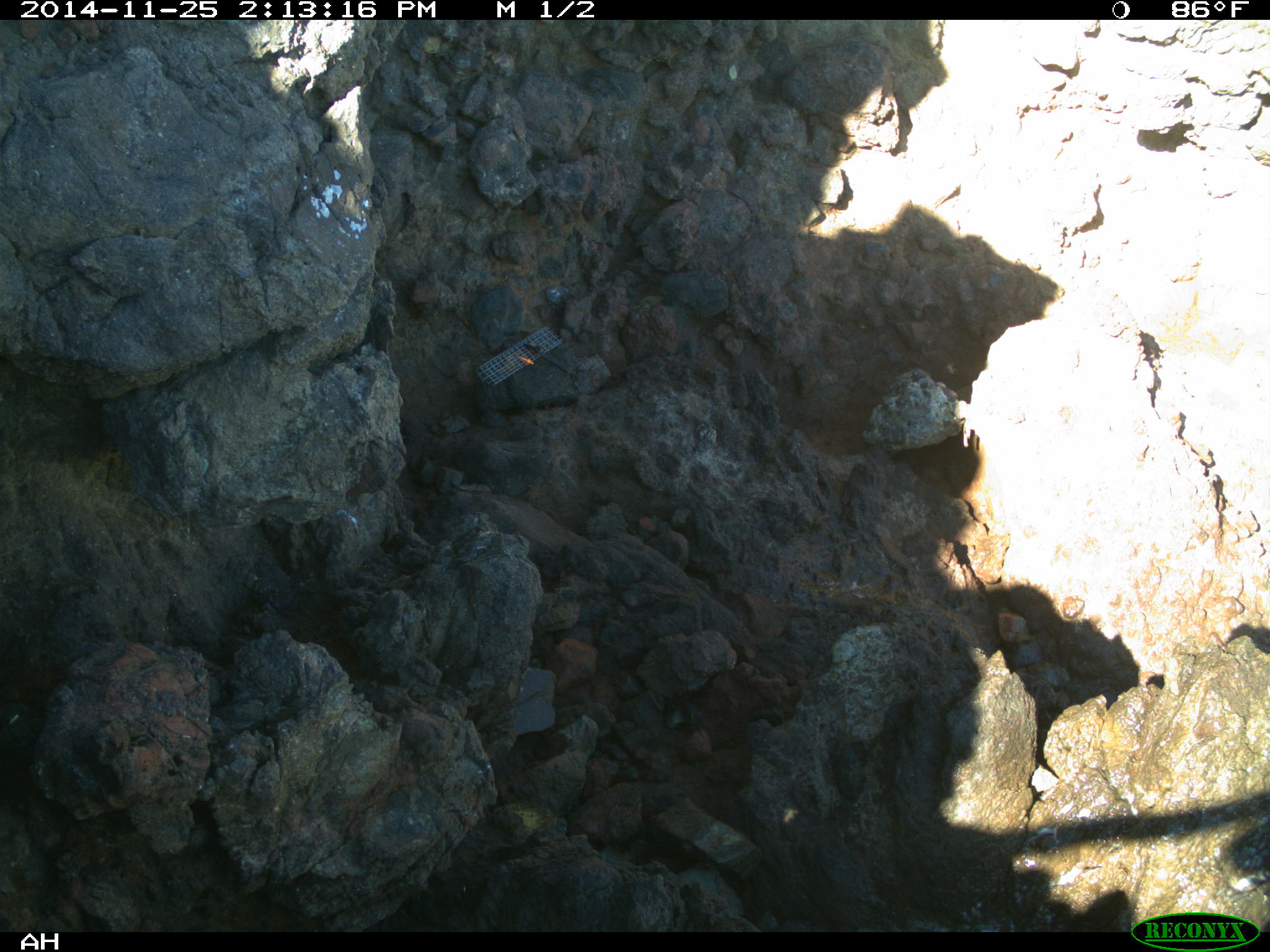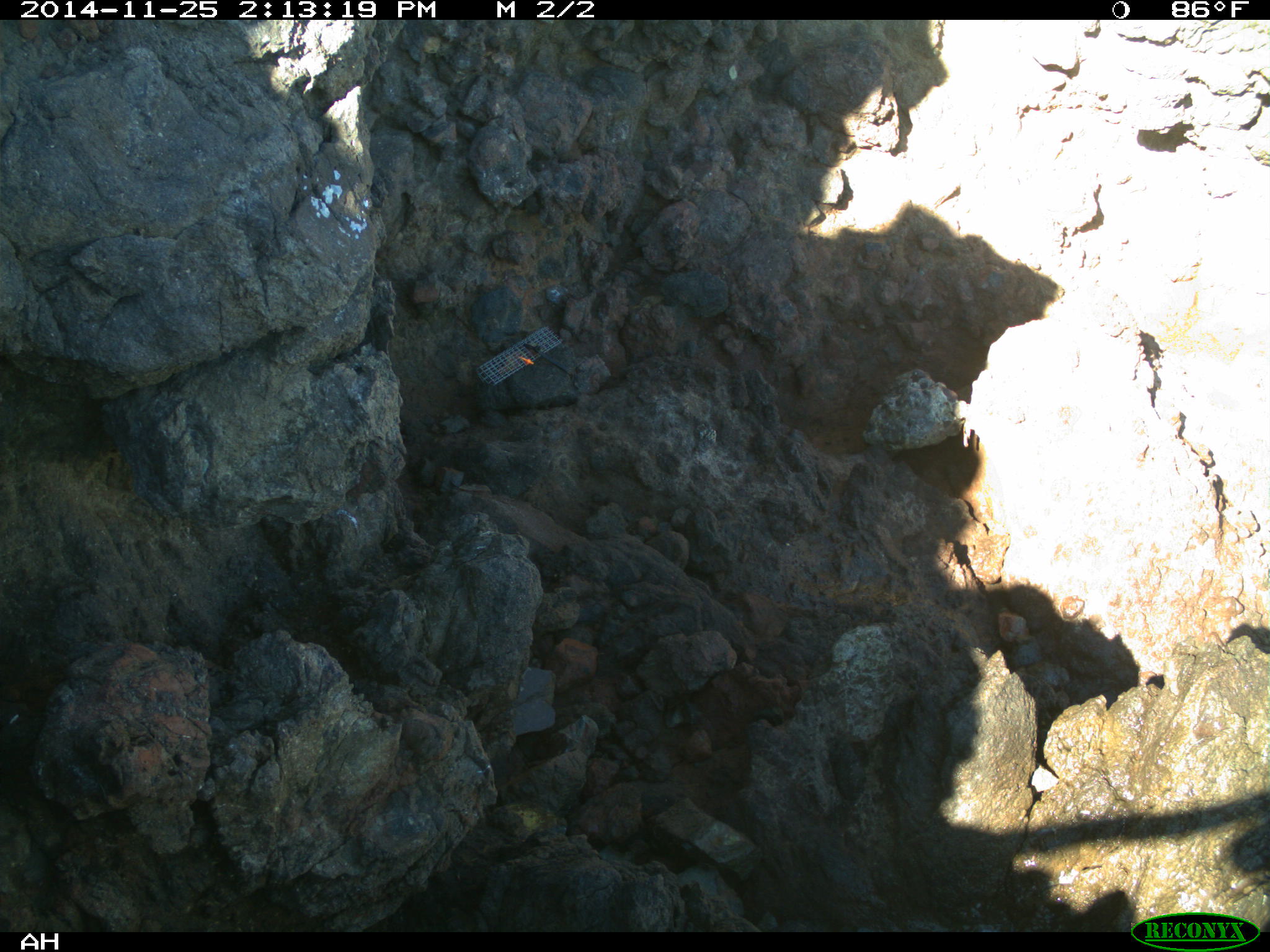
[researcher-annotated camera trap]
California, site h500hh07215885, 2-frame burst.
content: no animal present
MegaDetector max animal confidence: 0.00